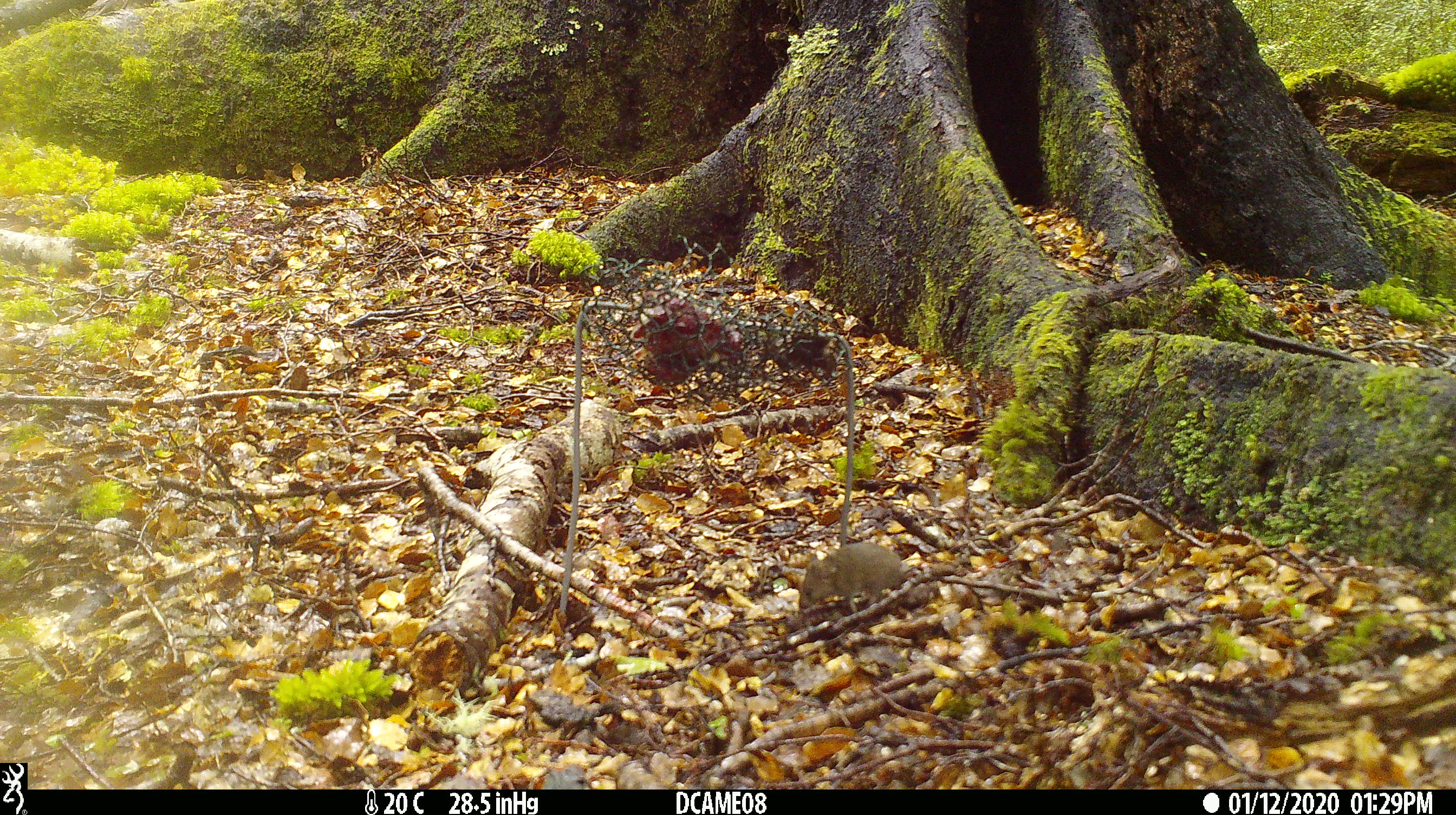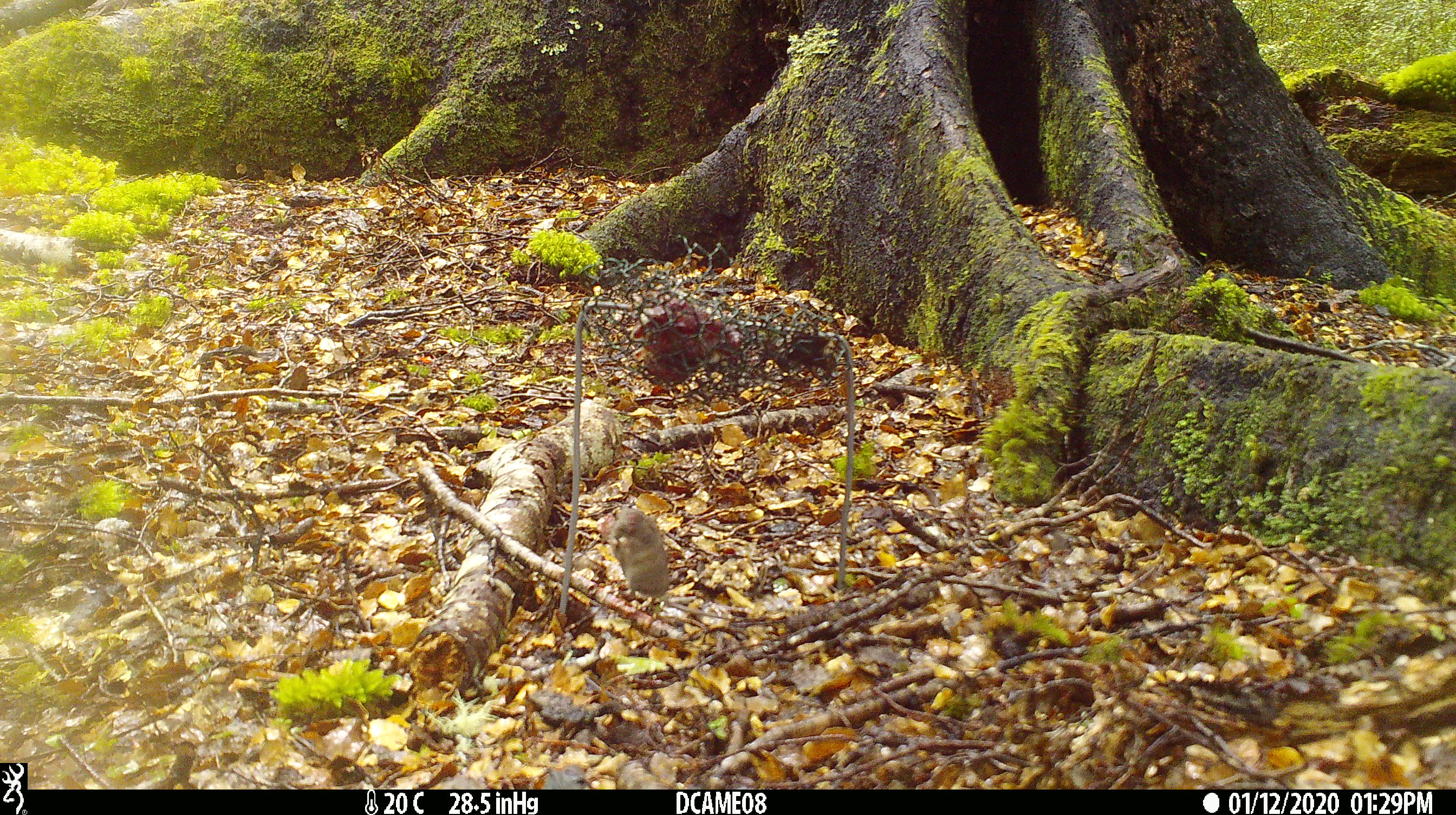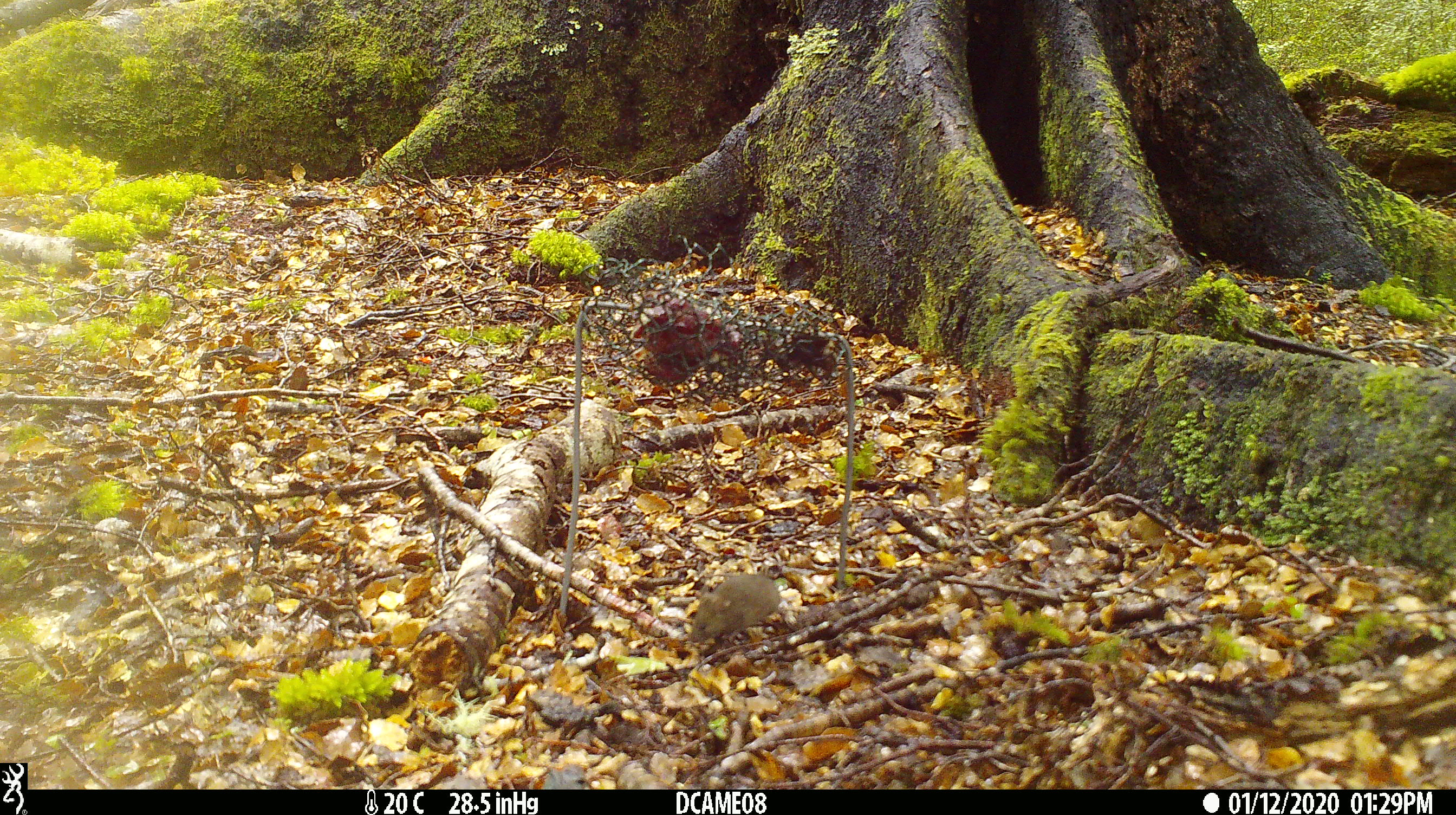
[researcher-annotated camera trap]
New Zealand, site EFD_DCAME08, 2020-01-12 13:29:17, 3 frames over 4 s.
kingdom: Animalia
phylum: Chordata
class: Mammalia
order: Rodentia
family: Muridae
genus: Mus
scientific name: Mus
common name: mouse